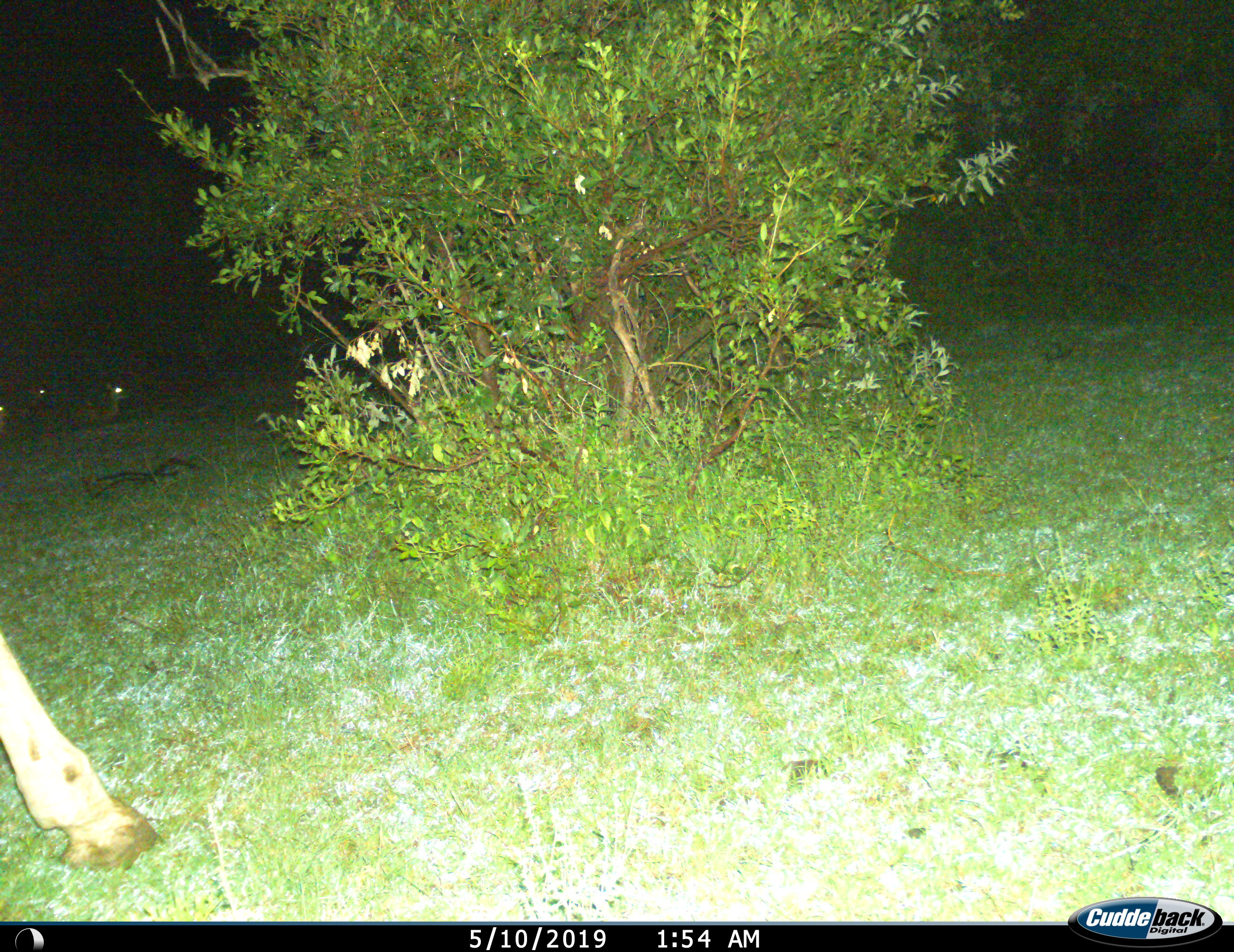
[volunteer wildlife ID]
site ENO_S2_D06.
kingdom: Animalia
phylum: Chordata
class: Mammalia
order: Artiodactyla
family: Giraffidae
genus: Giraffa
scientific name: Giraffa camelopardalis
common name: giraffe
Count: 1.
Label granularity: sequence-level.